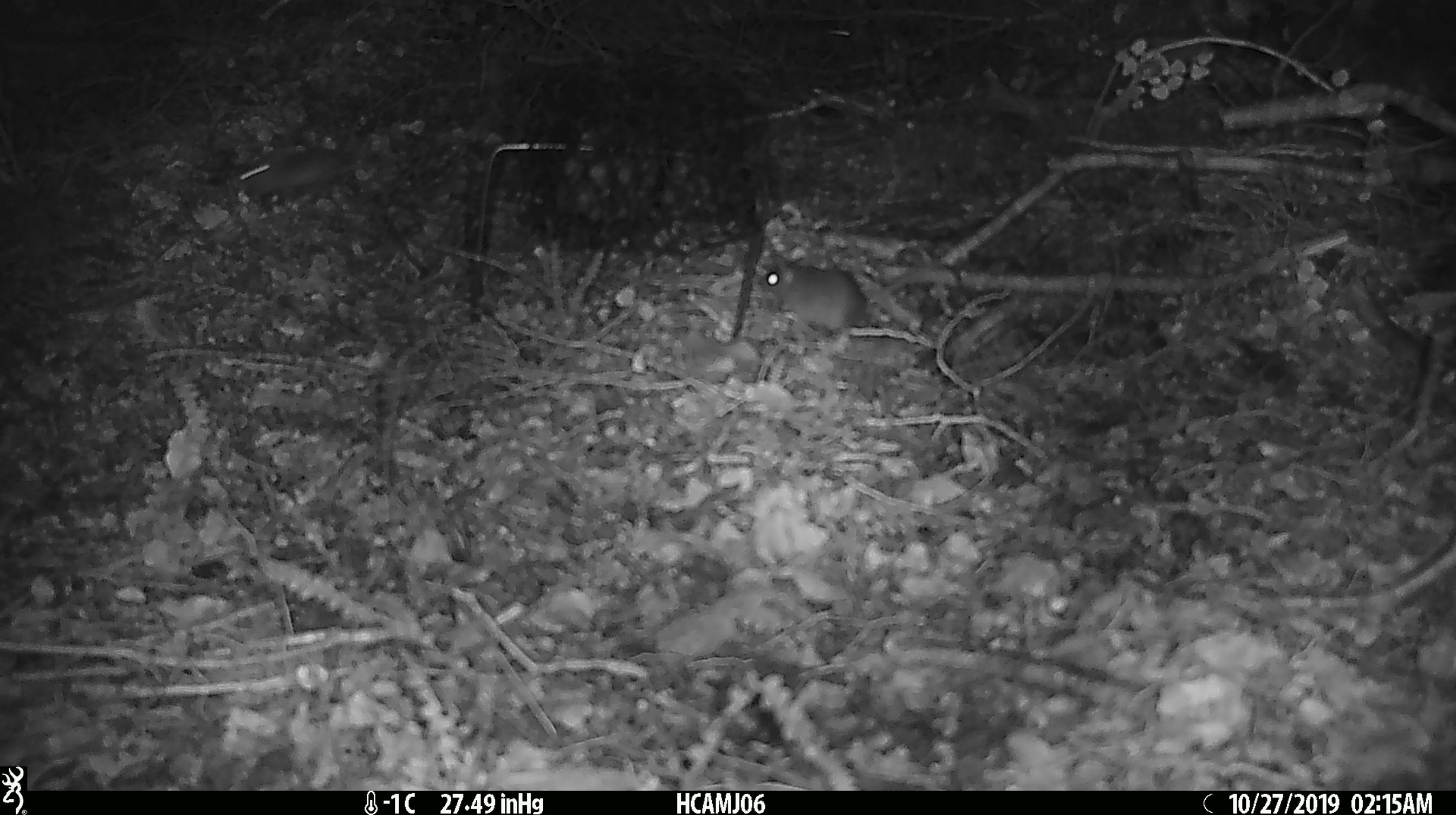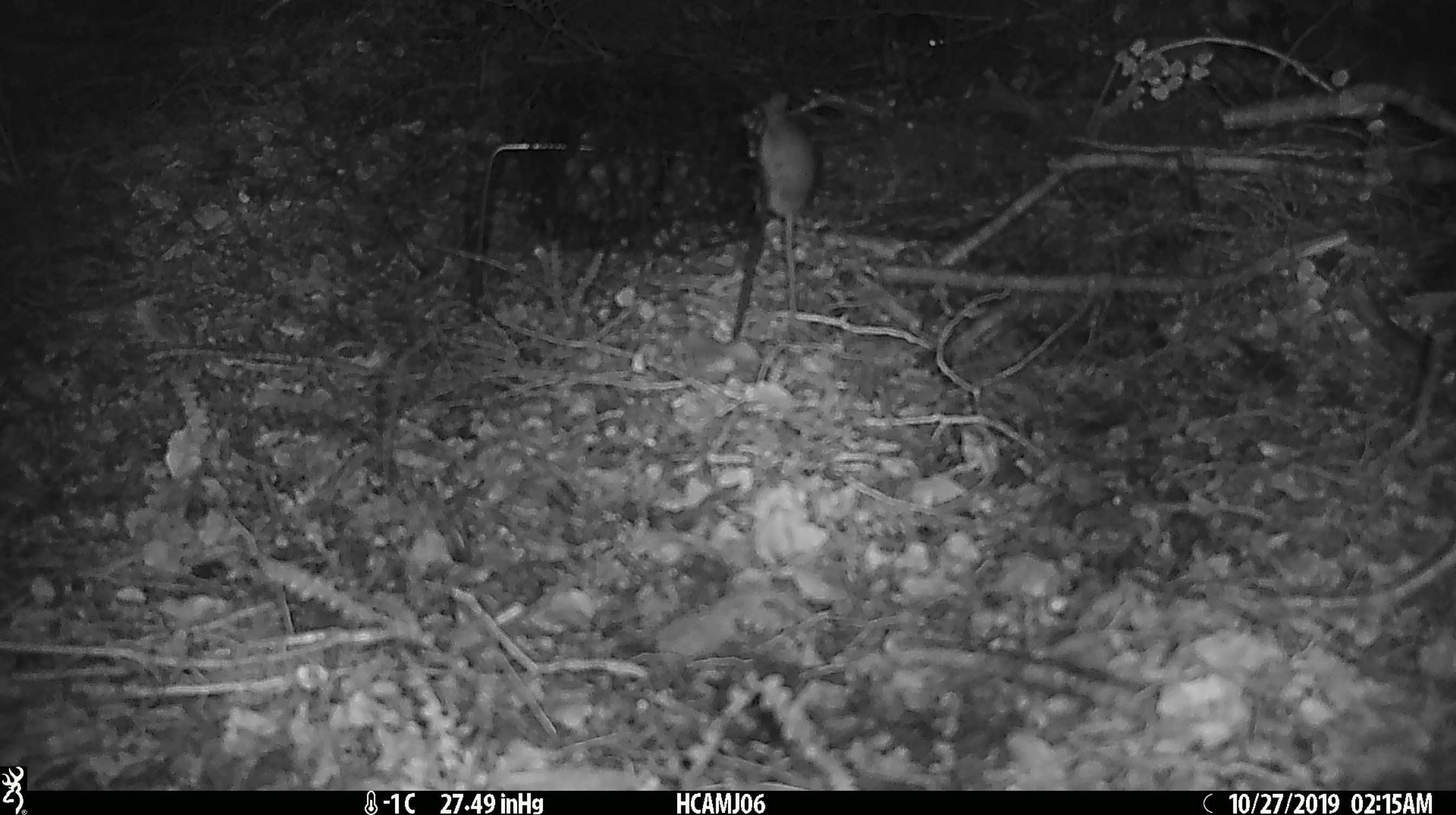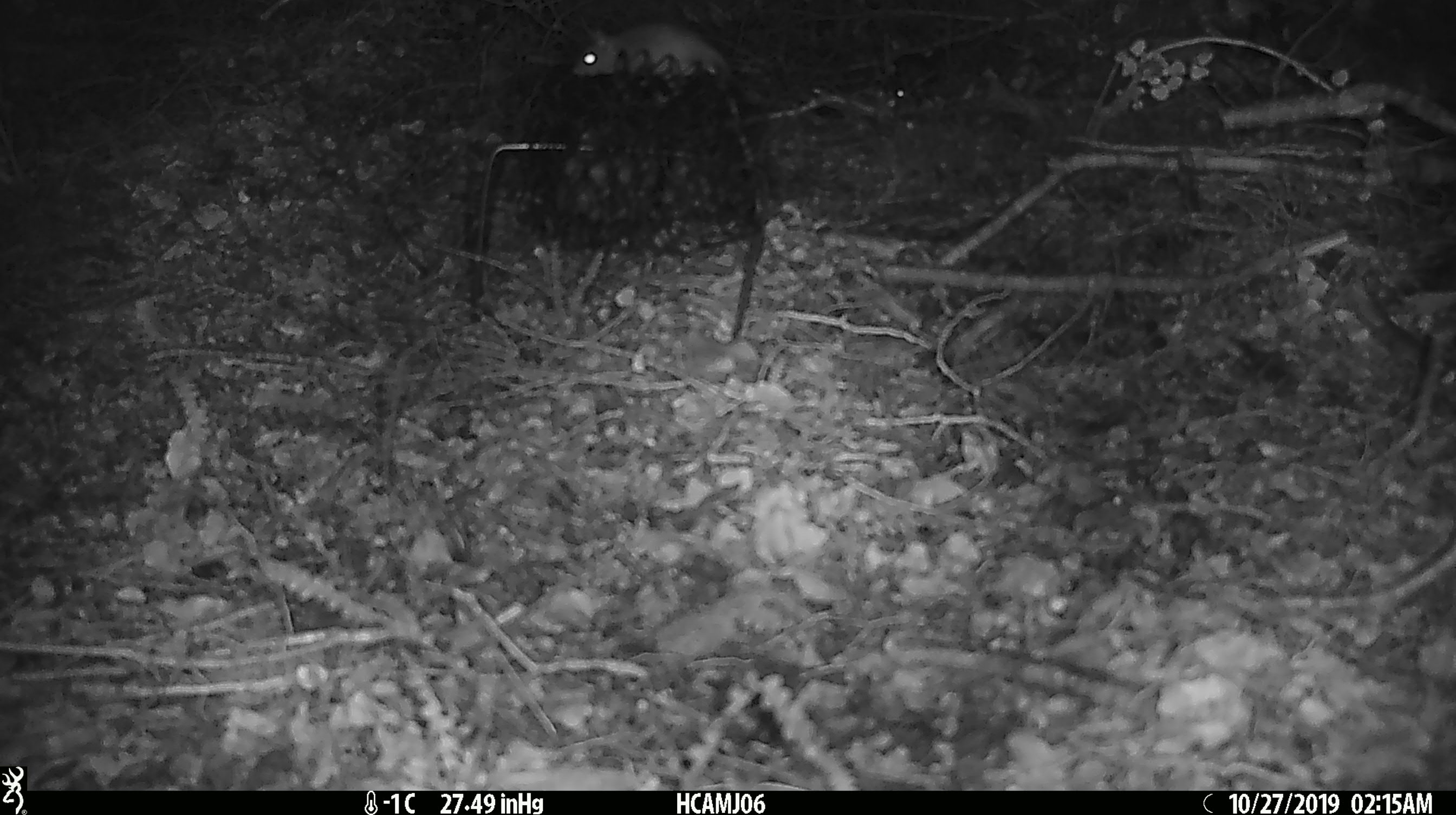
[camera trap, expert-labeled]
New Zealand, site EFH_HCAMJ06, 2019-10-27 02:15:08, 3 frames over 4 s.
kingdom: Animalia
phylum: Chordata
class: Mammalia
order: Rodentia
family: Muridae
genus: Mus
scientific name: Mus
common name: mouse